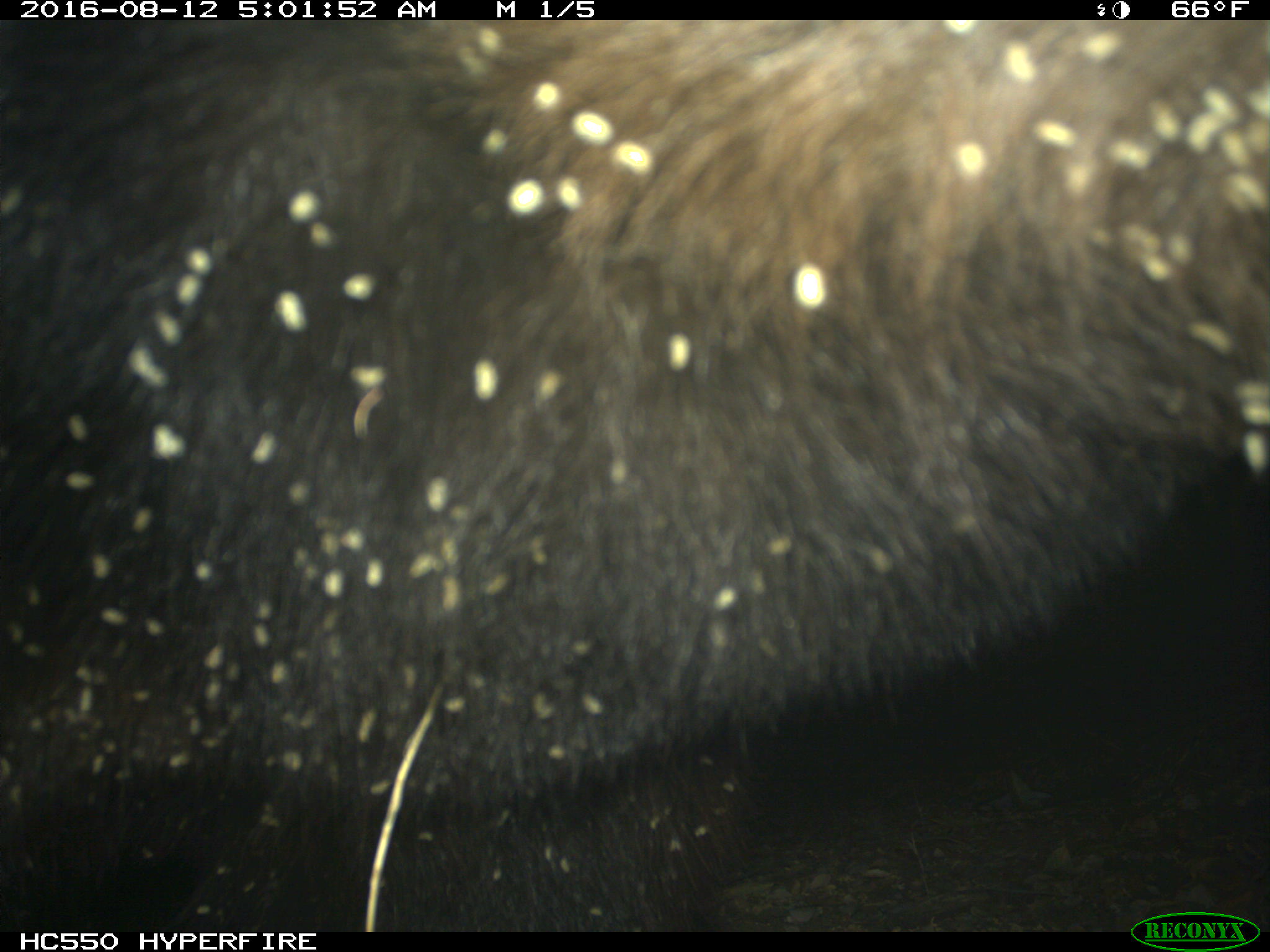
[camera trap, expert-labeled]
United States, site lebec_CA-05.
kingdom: Animalia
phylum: Chordata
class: Mammalia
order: Carnivora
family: Ursidae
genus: Ursus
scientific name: Ursus americanus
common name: american black bear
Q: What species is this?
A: Ursus americanus (american black bear).